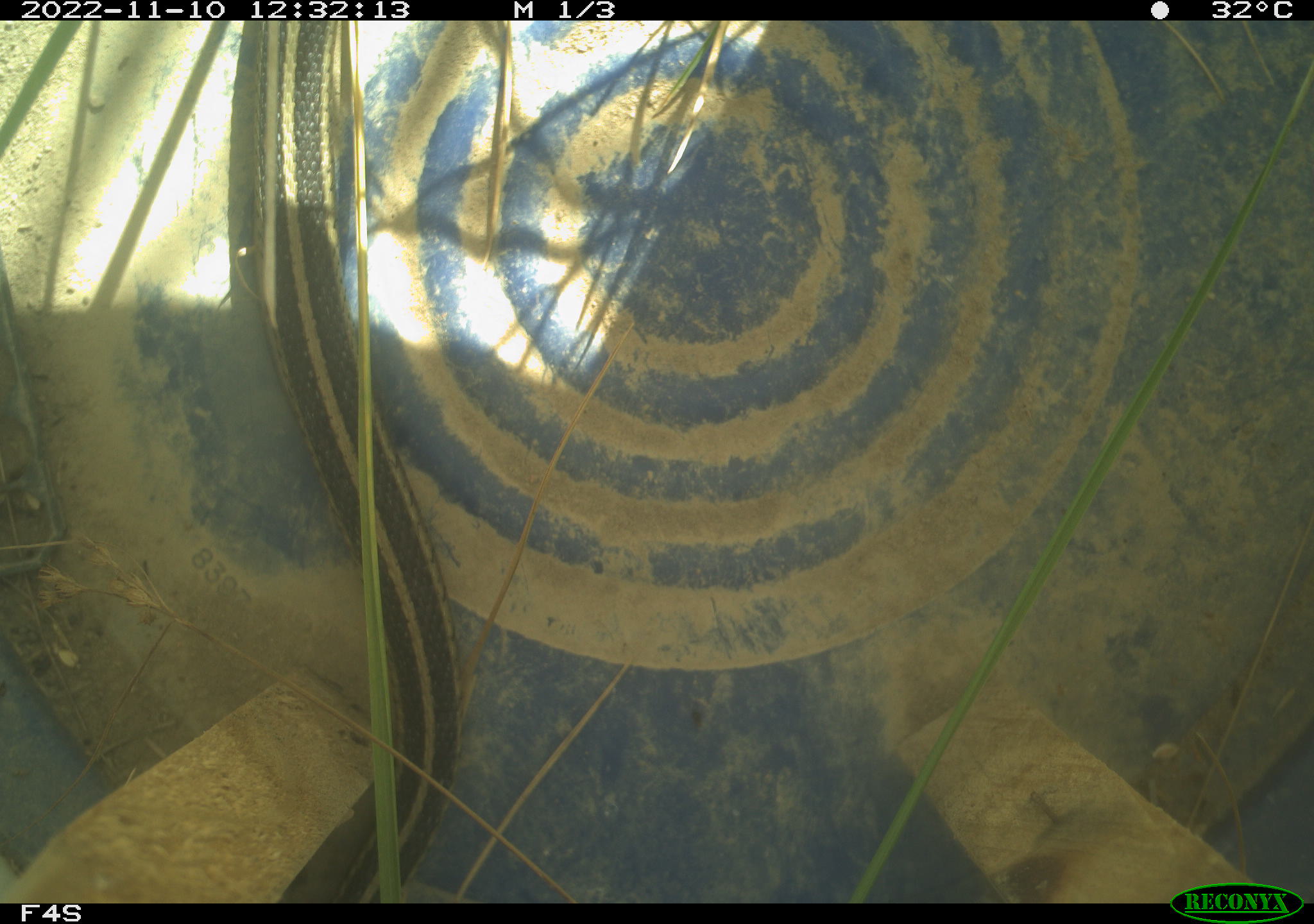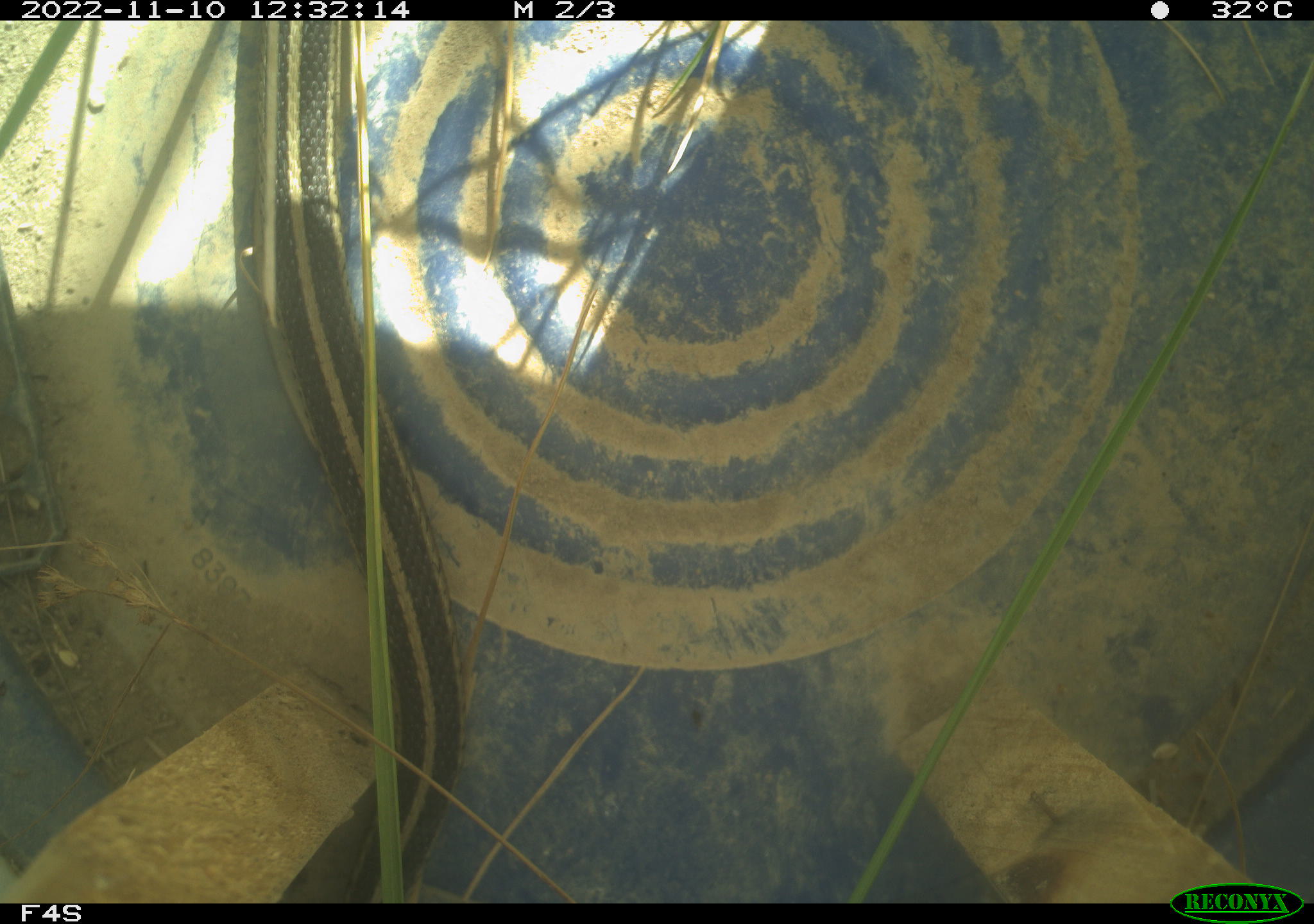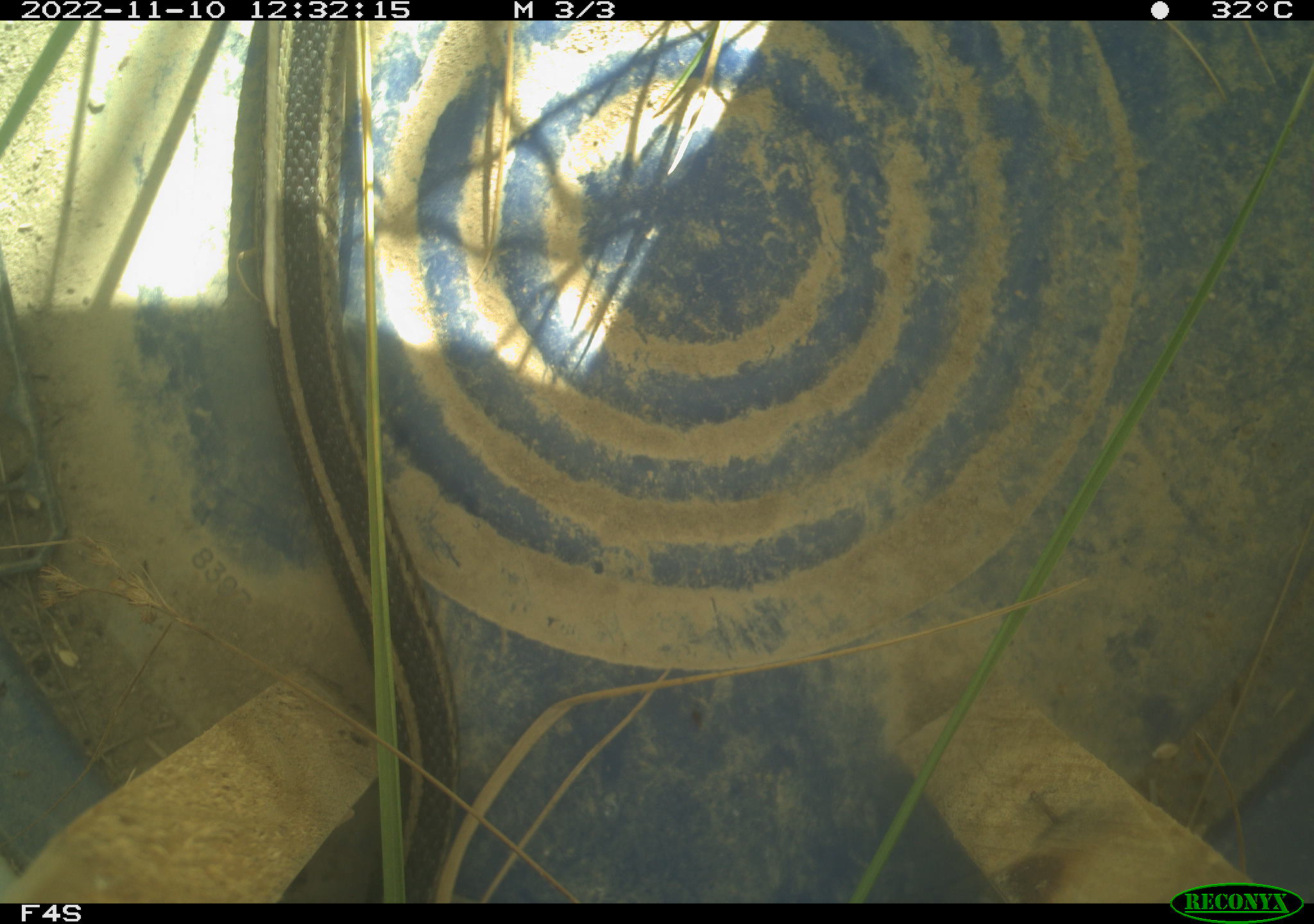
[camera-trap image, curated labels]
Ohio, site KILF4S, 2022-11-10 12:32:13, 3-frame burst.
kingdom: Animalia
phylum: Chordata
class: Reptilia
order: Squamata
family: Colubridae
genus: Thamnophis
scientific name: Thamnophis sirtalis sirtalis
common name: eastern gartersnake